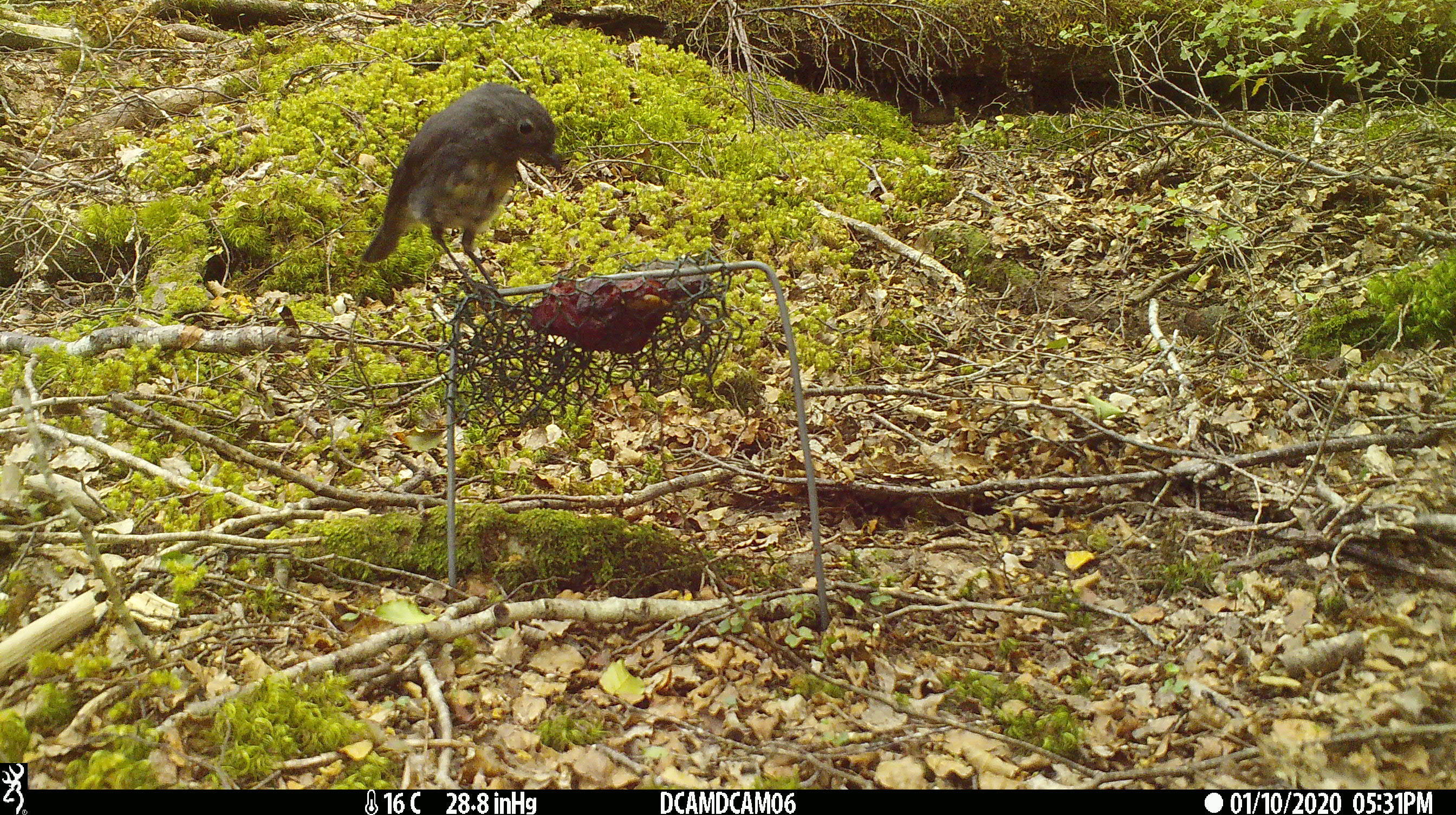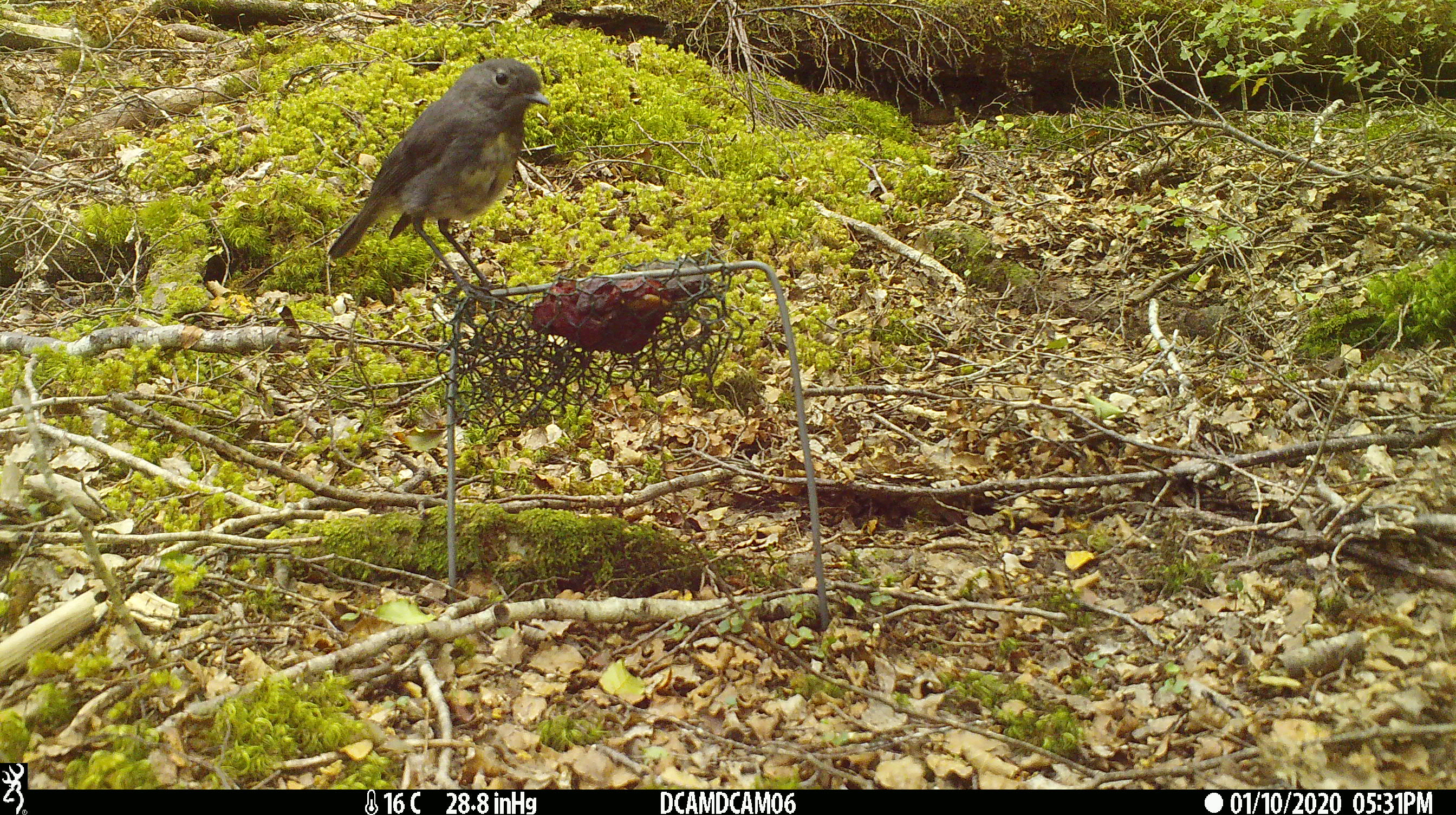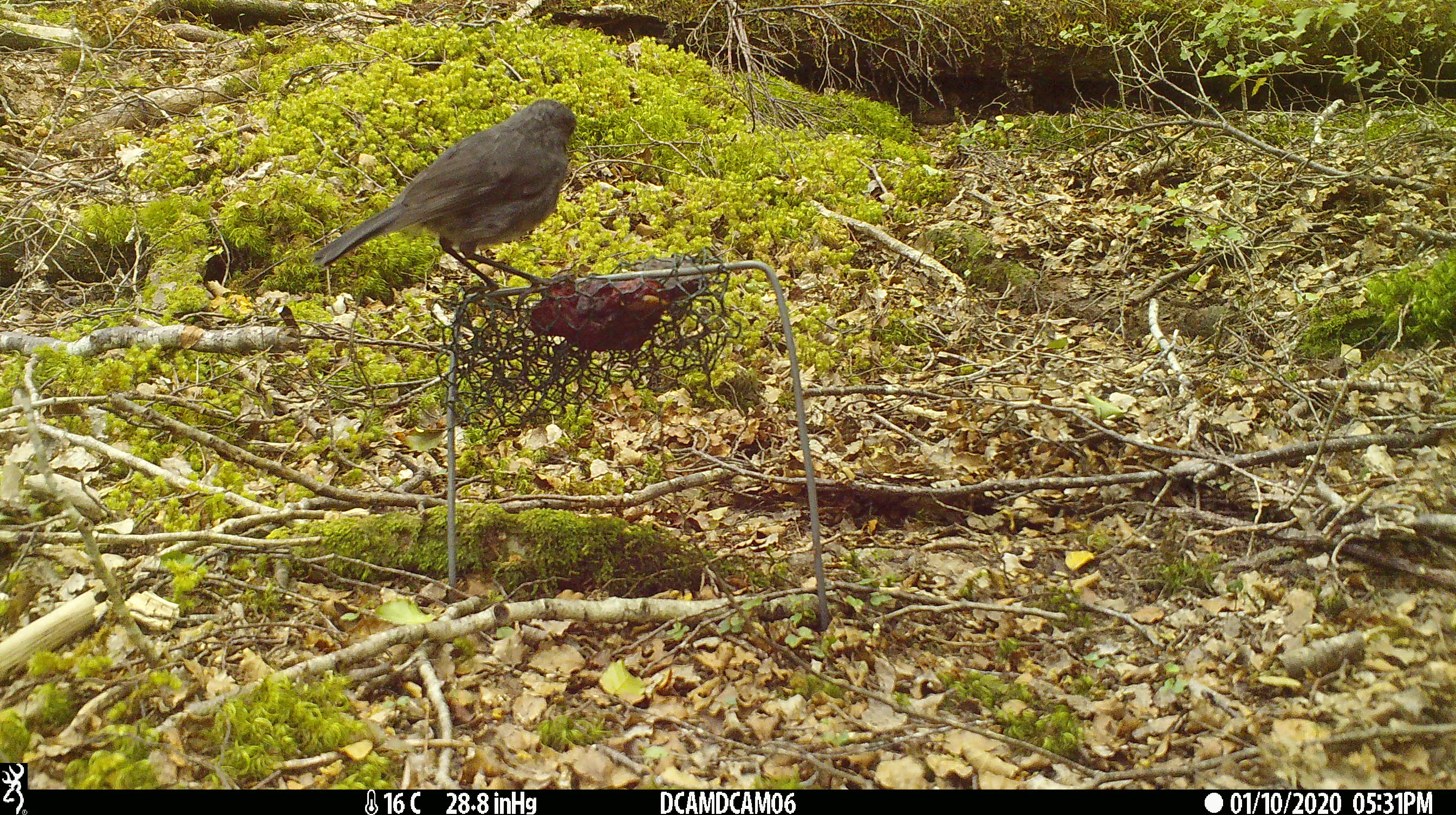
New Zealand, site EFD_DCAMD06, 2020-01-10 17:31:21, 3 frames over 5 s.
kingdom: Animalia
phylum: Chordata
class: Aves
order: Passeriformes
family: Petroicidae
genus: Petroica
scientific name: Petroica australis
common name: new zealand robin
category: robin